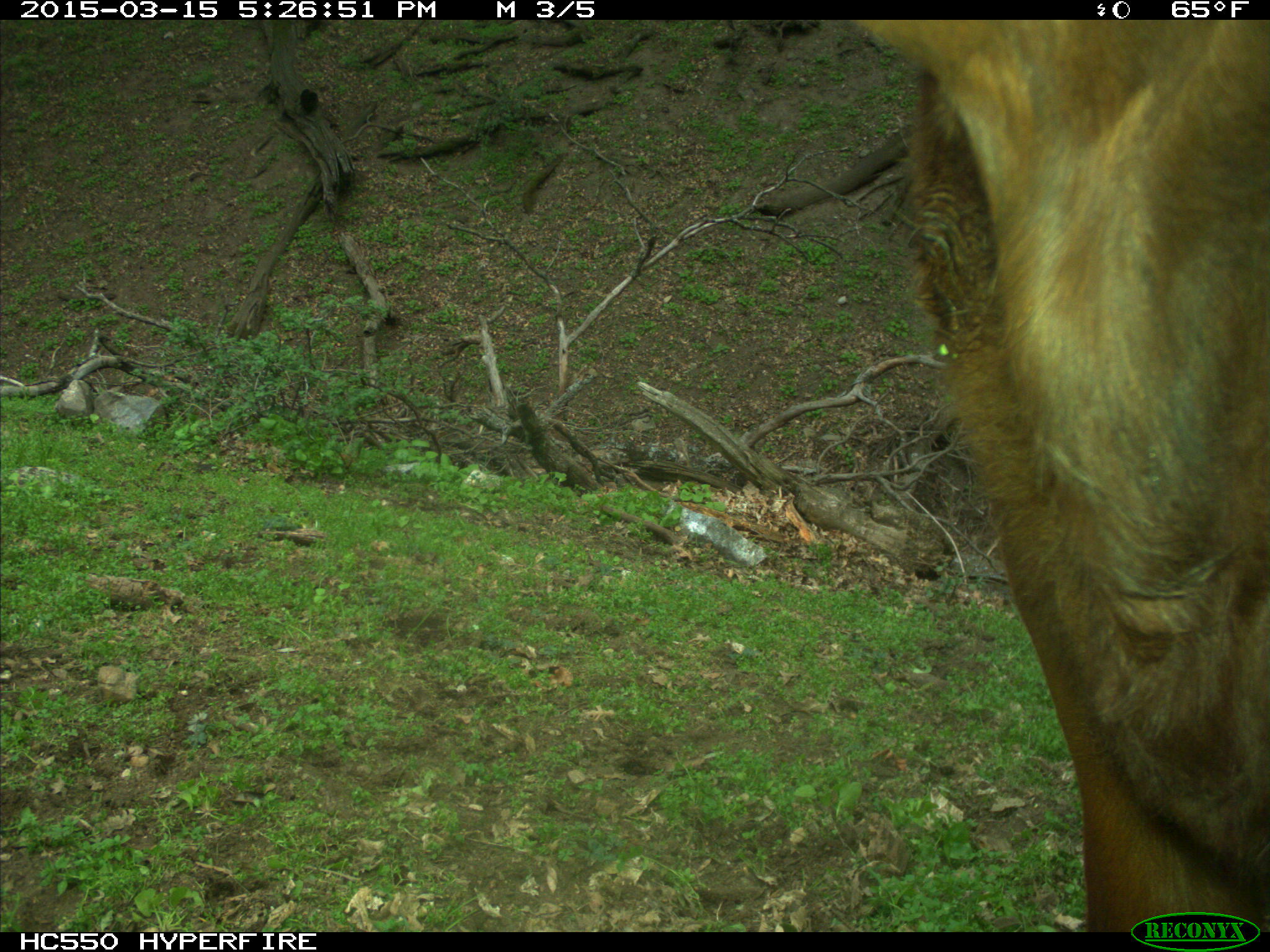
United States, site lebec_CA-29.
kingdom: Animalia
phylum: Chordata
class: Mammalia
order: Artiodactyla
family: Bovidae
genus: Bos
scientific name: Bos taurus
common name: domestic cow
Bos taurus (domestic cow).